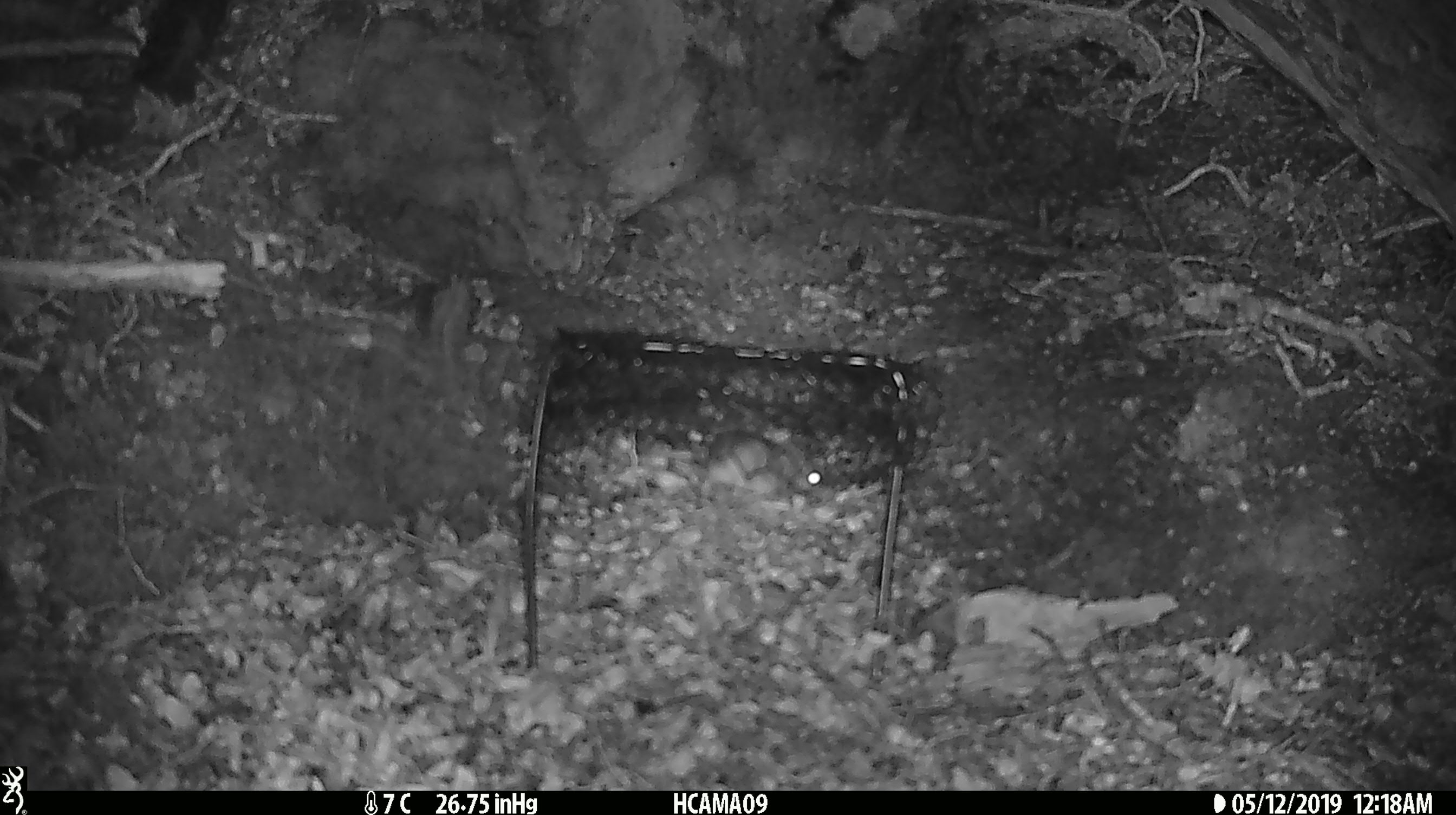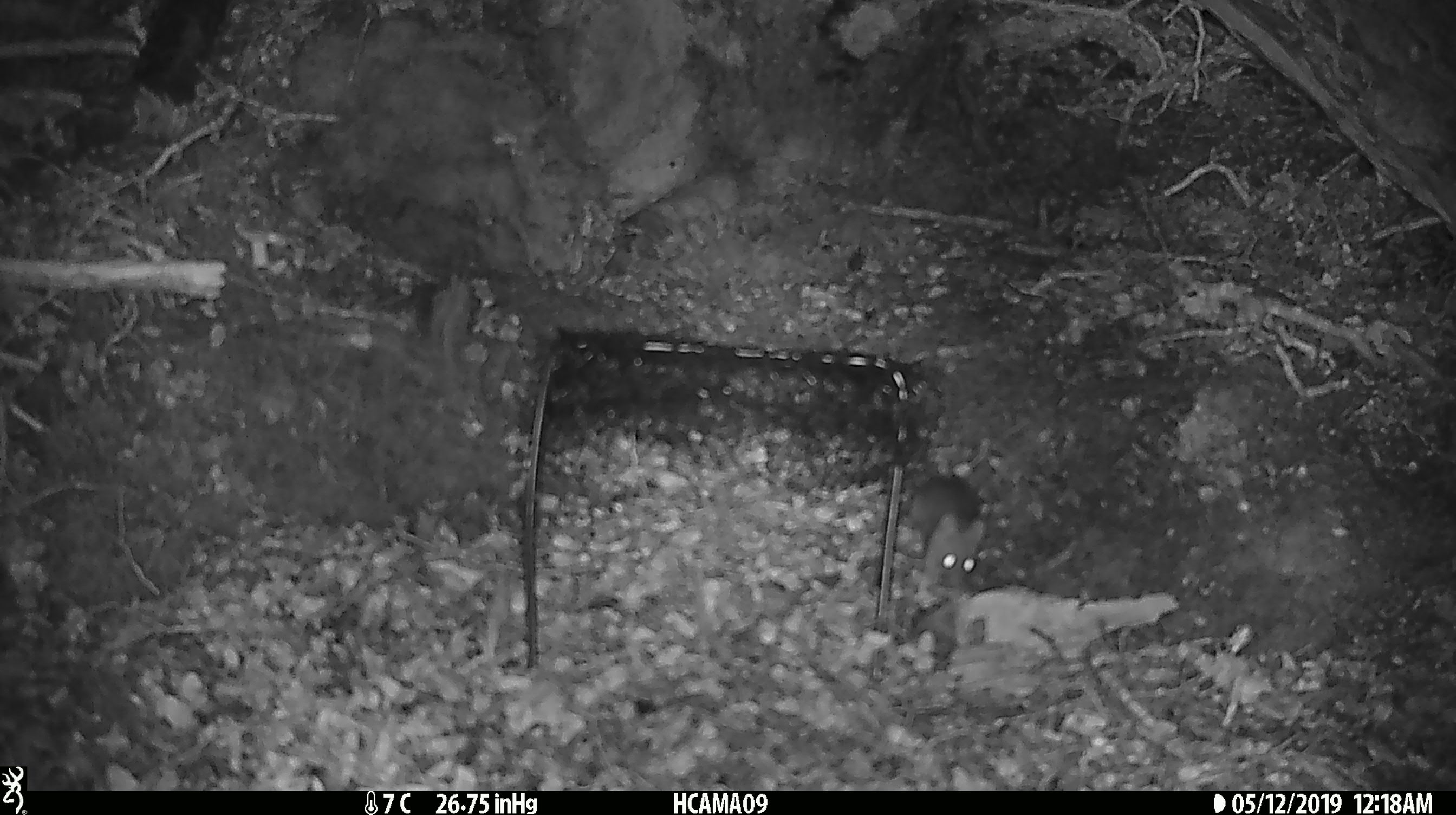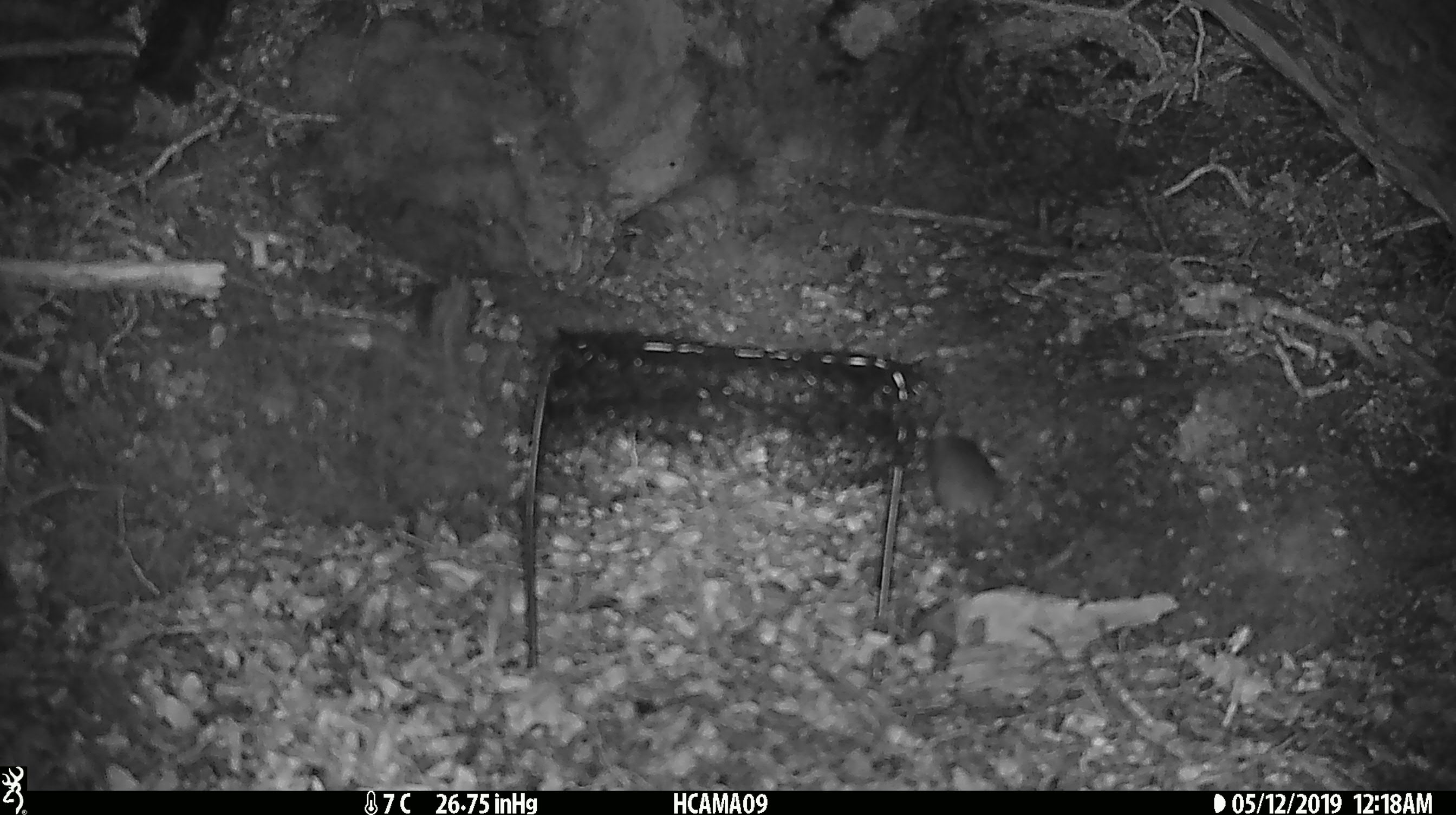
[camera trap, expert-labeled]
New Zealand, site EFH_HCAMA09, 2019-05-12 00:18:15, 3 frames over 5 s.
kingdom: Animalia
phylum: Chordata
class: Mammalia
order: Rodentia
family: Muridae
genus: Mus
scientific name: Mus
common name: mouse